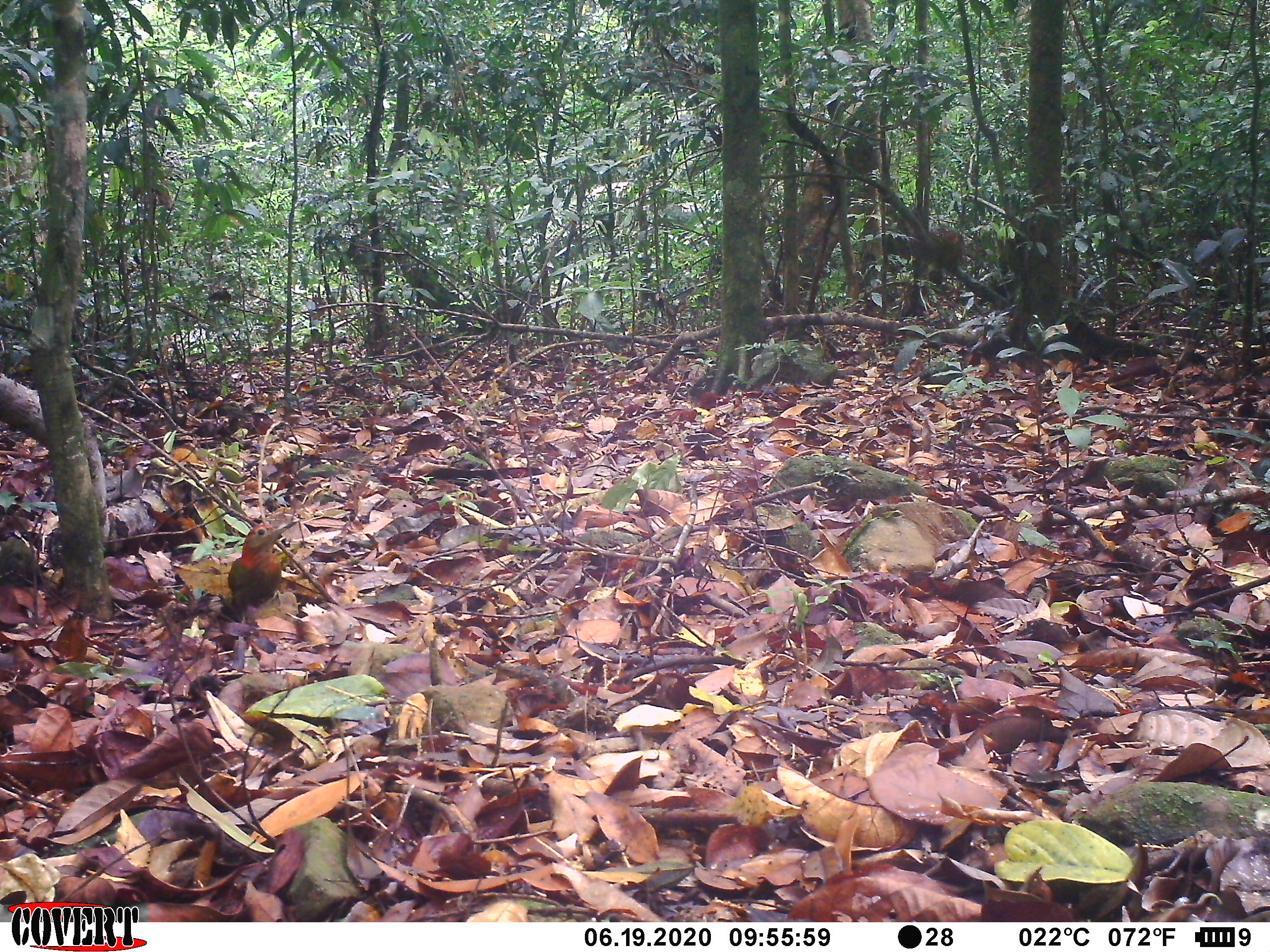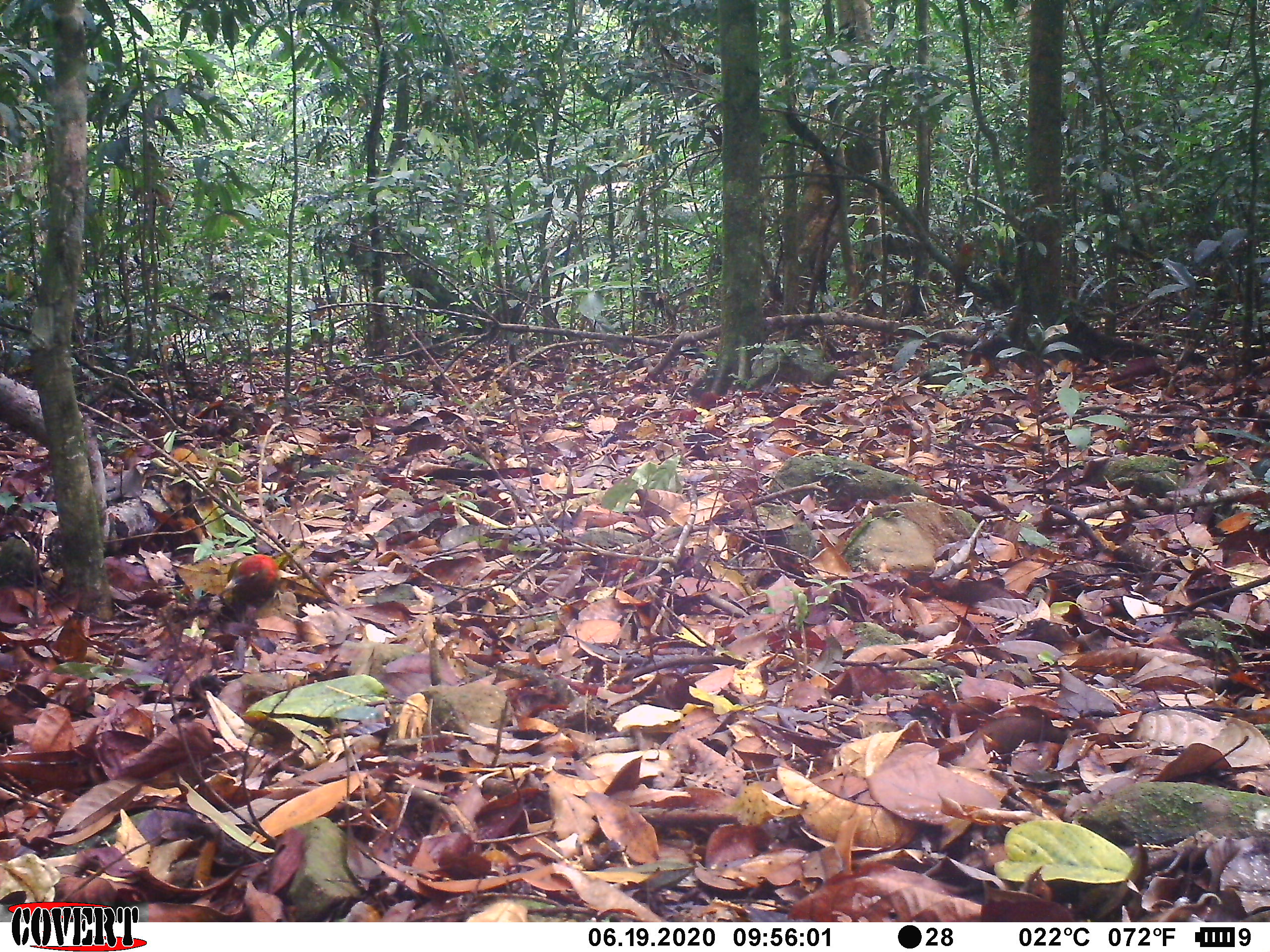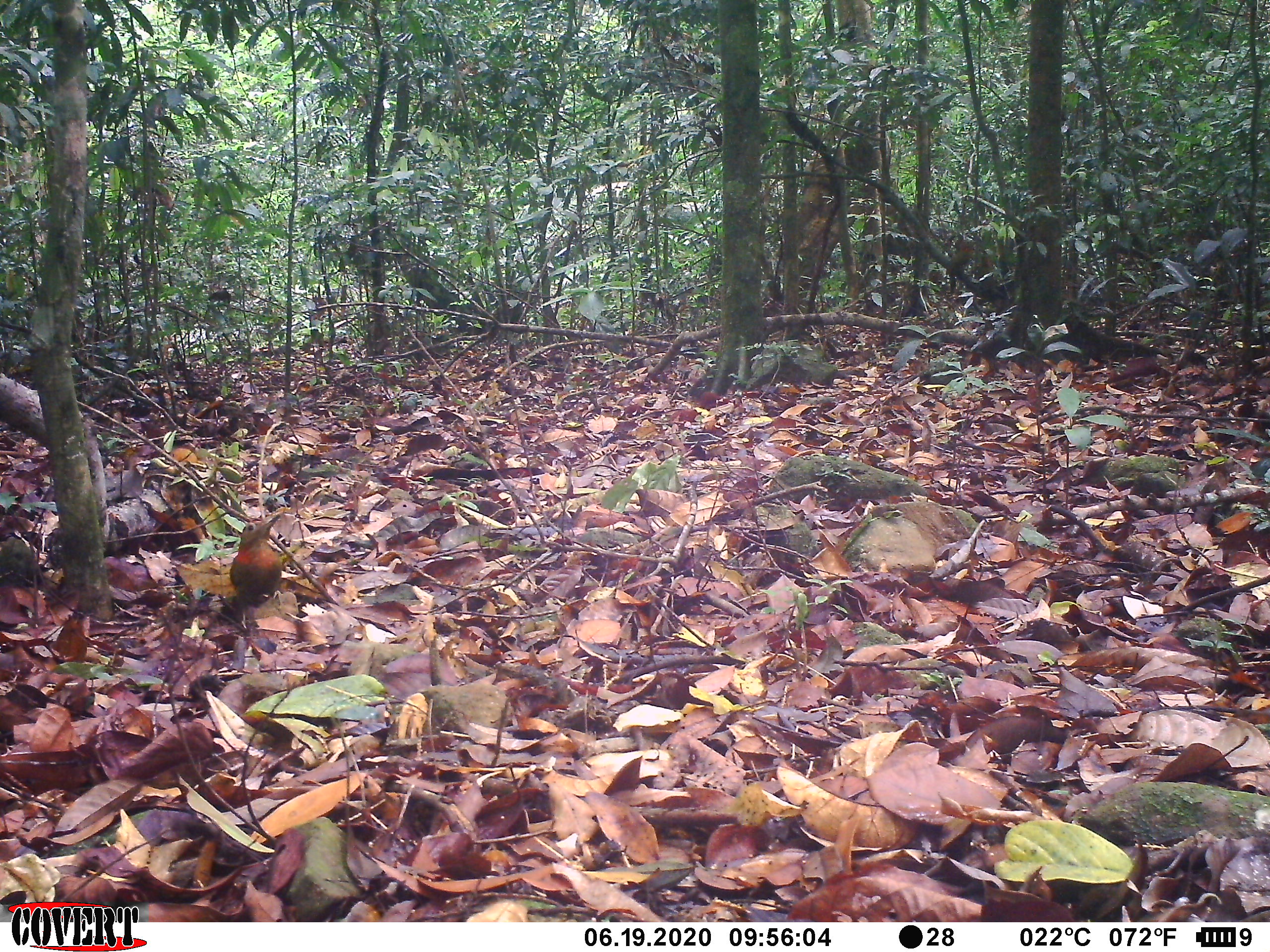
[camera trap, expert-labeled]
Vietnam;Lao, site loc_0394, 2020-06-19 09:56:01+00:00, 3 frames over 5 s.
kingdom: Animalia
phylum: Chordata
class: Aves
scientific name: Aves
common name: bird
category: unidentified bird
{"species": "unidentified bird (bird) (Aves)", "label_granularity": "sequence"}